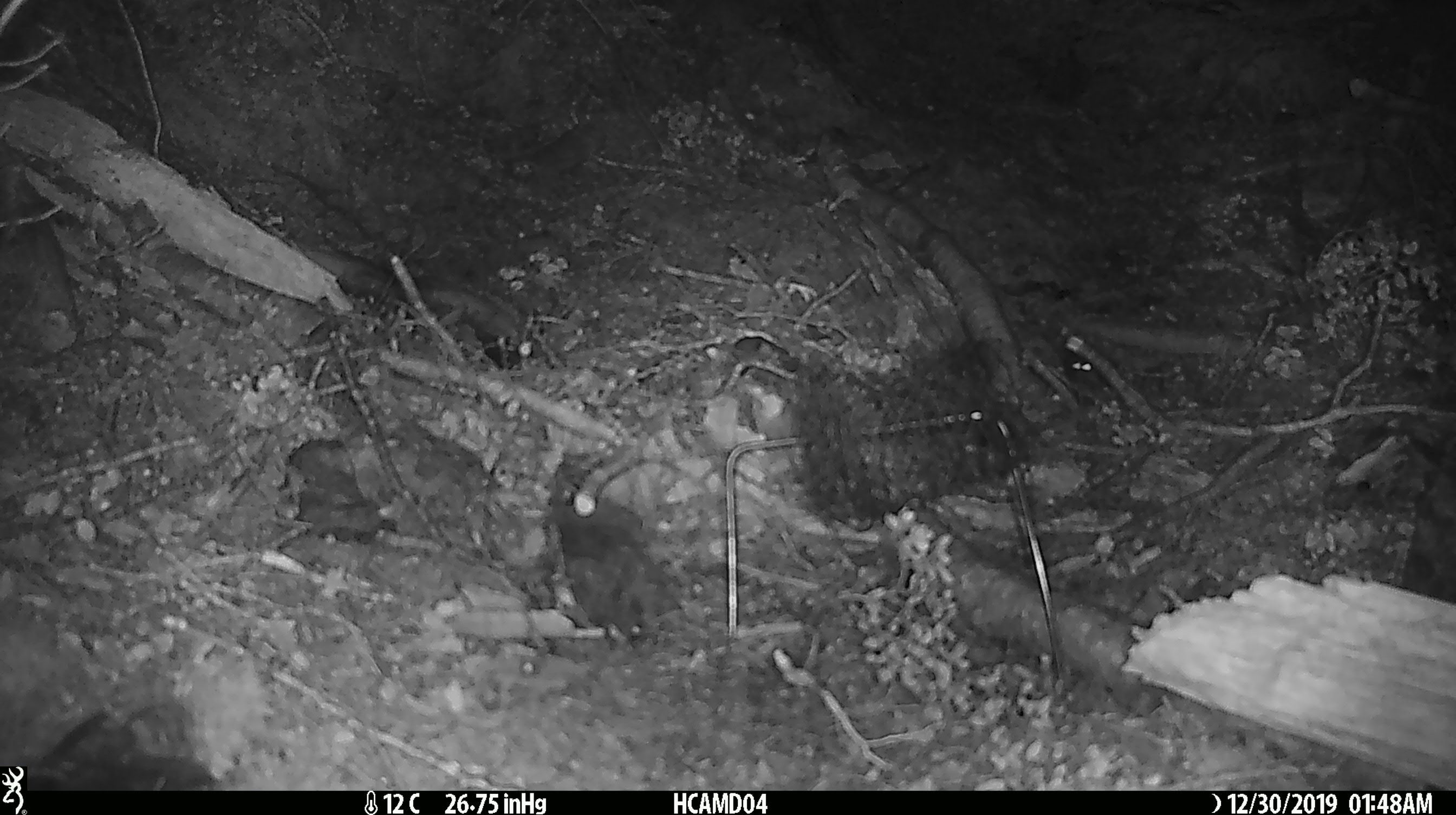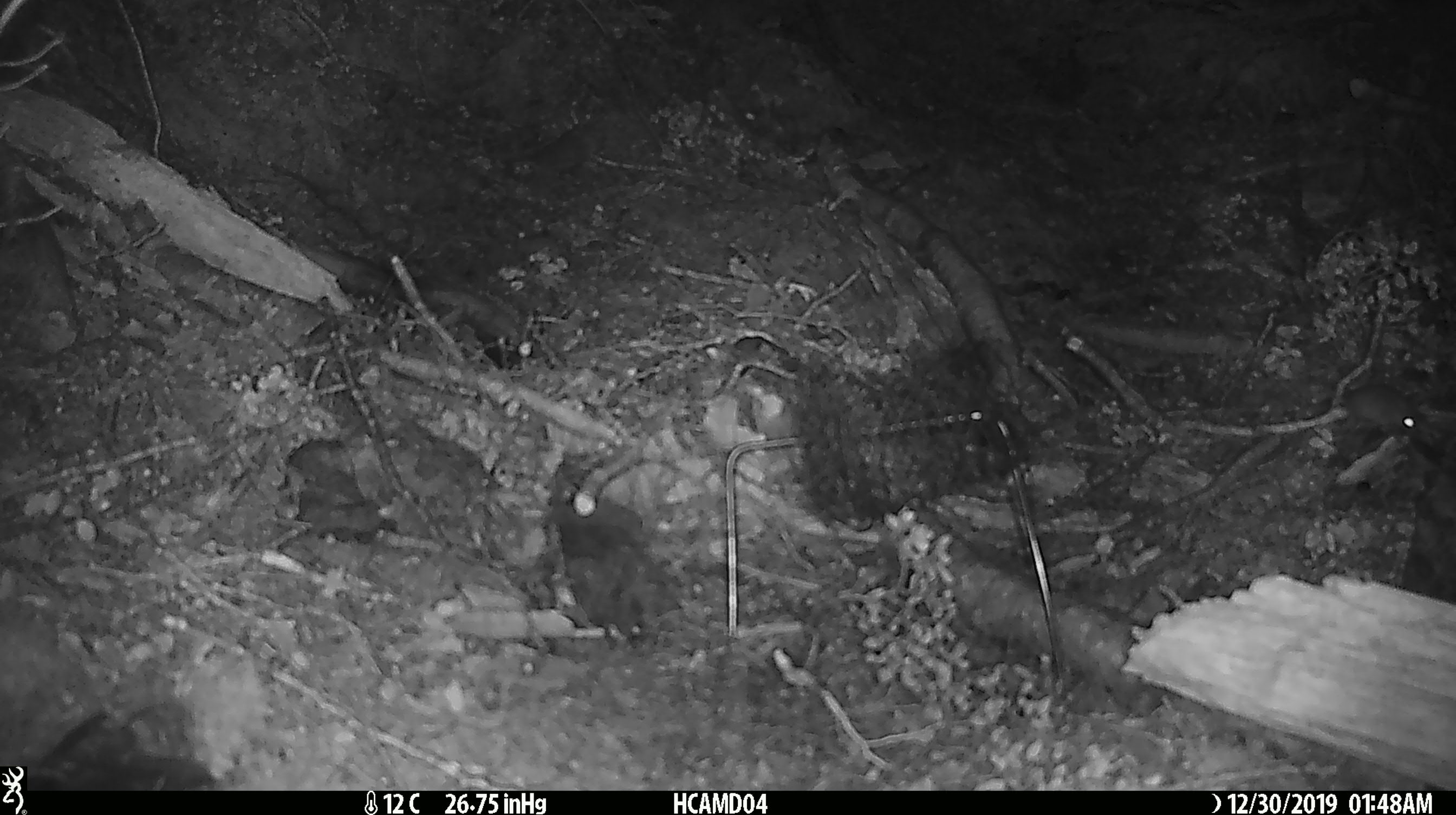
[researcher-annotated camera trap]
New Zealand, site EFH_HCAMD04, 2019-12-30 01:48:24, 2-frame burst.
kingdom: Animalia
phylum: Chordata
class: Mammalia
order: Rodentia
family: Muridae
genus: Mus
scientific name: Mus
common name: mouse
Mouse (Mus).